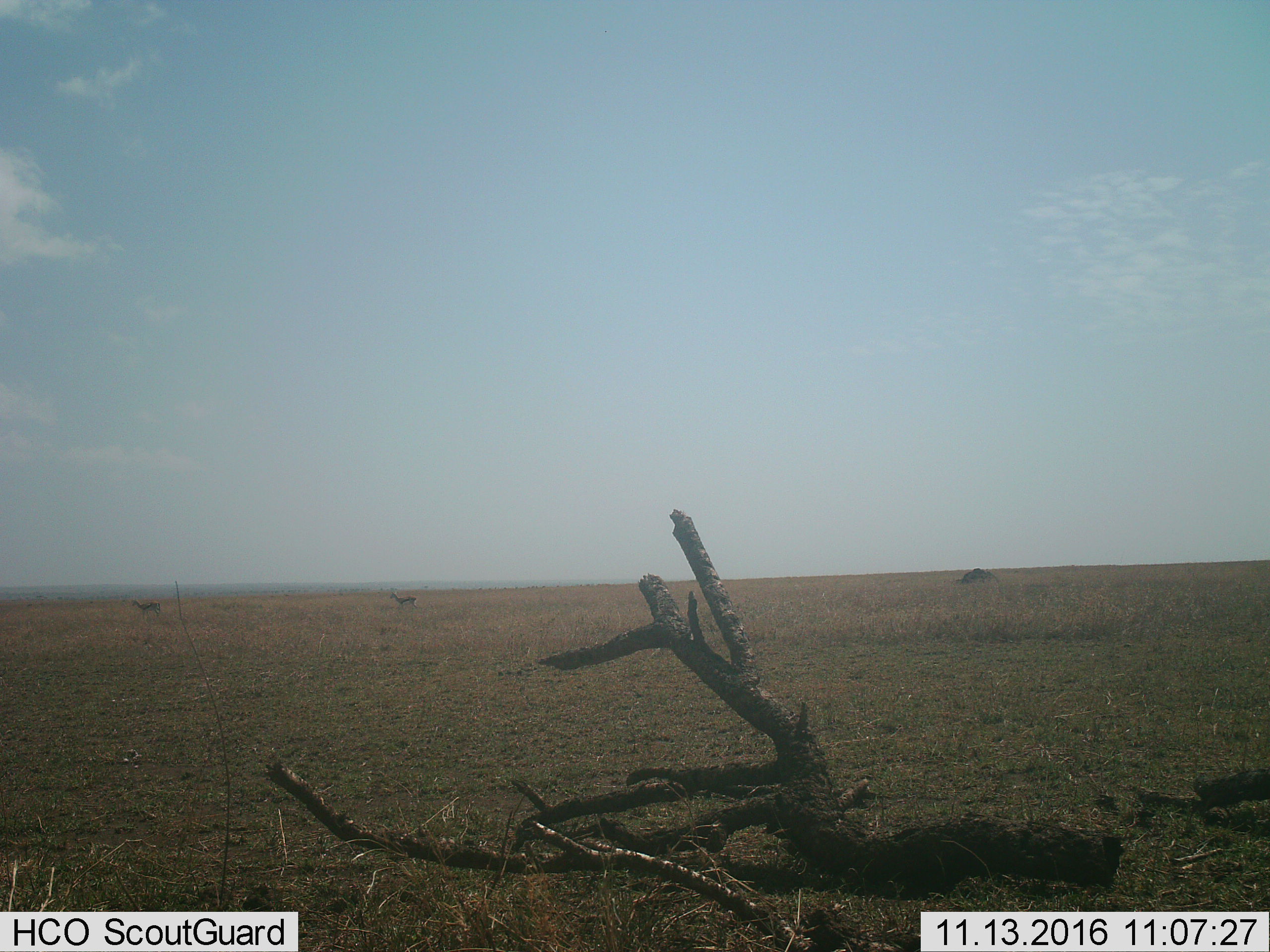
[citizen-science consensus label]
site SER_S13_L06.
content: unidentified animal